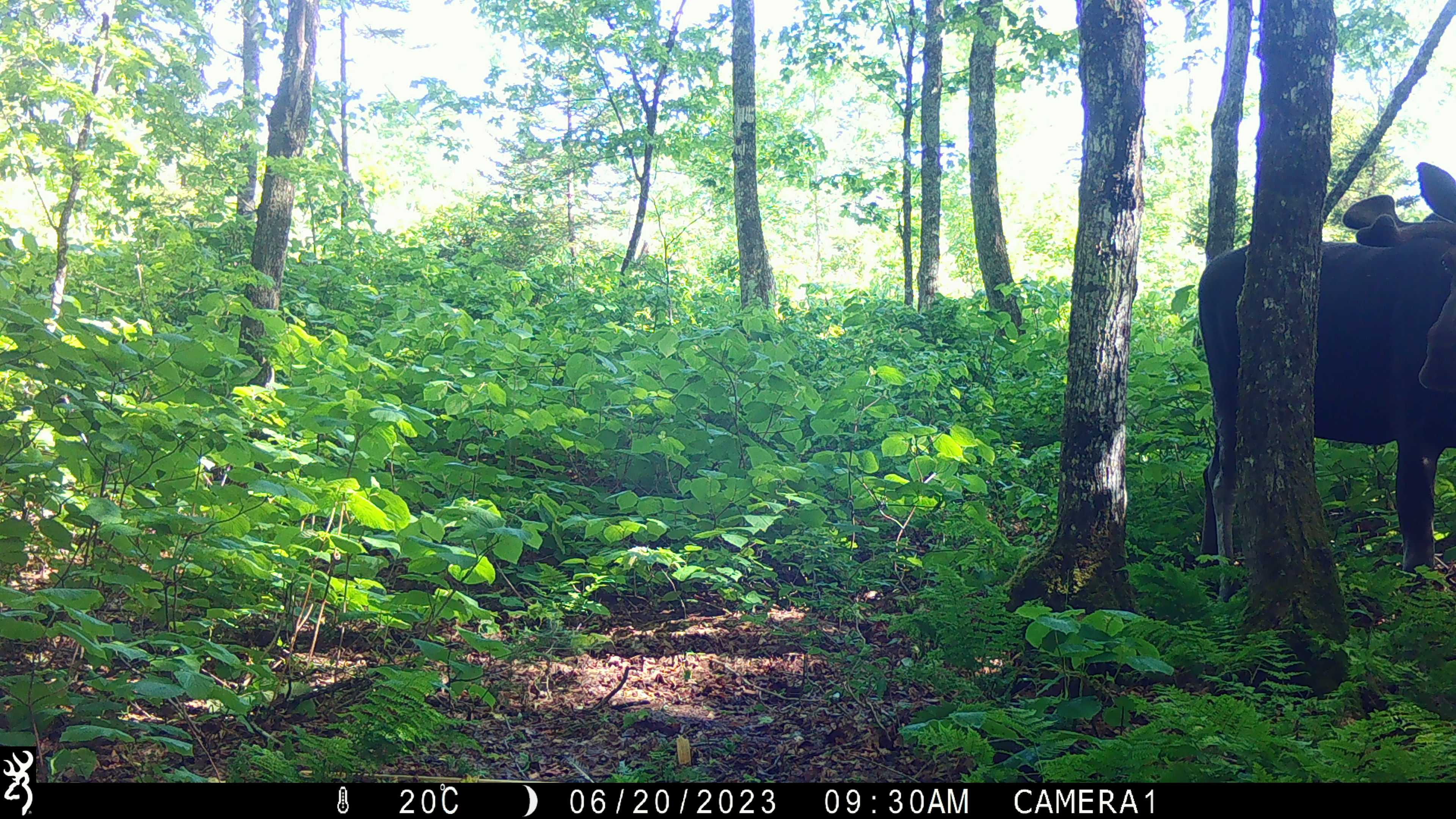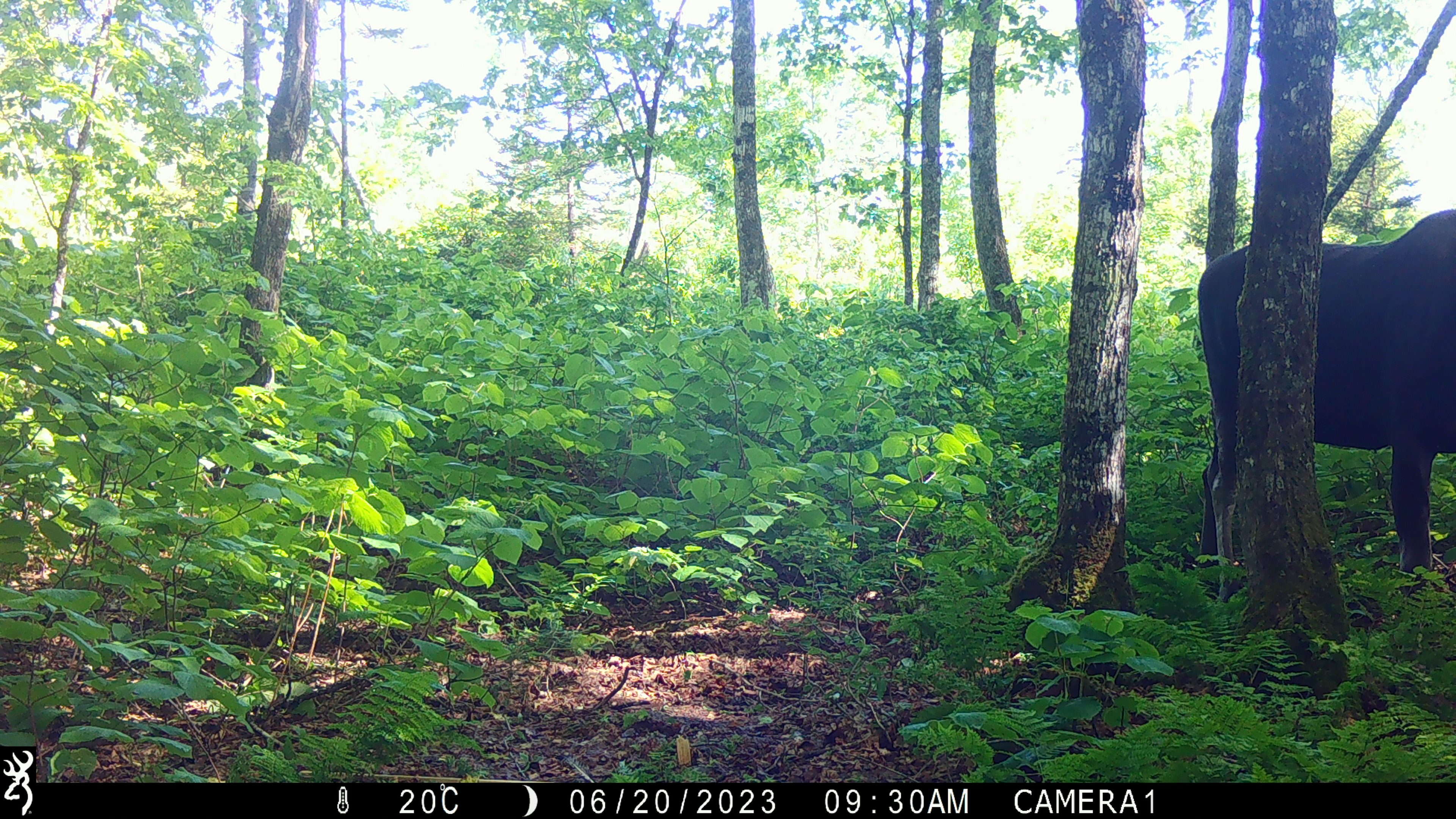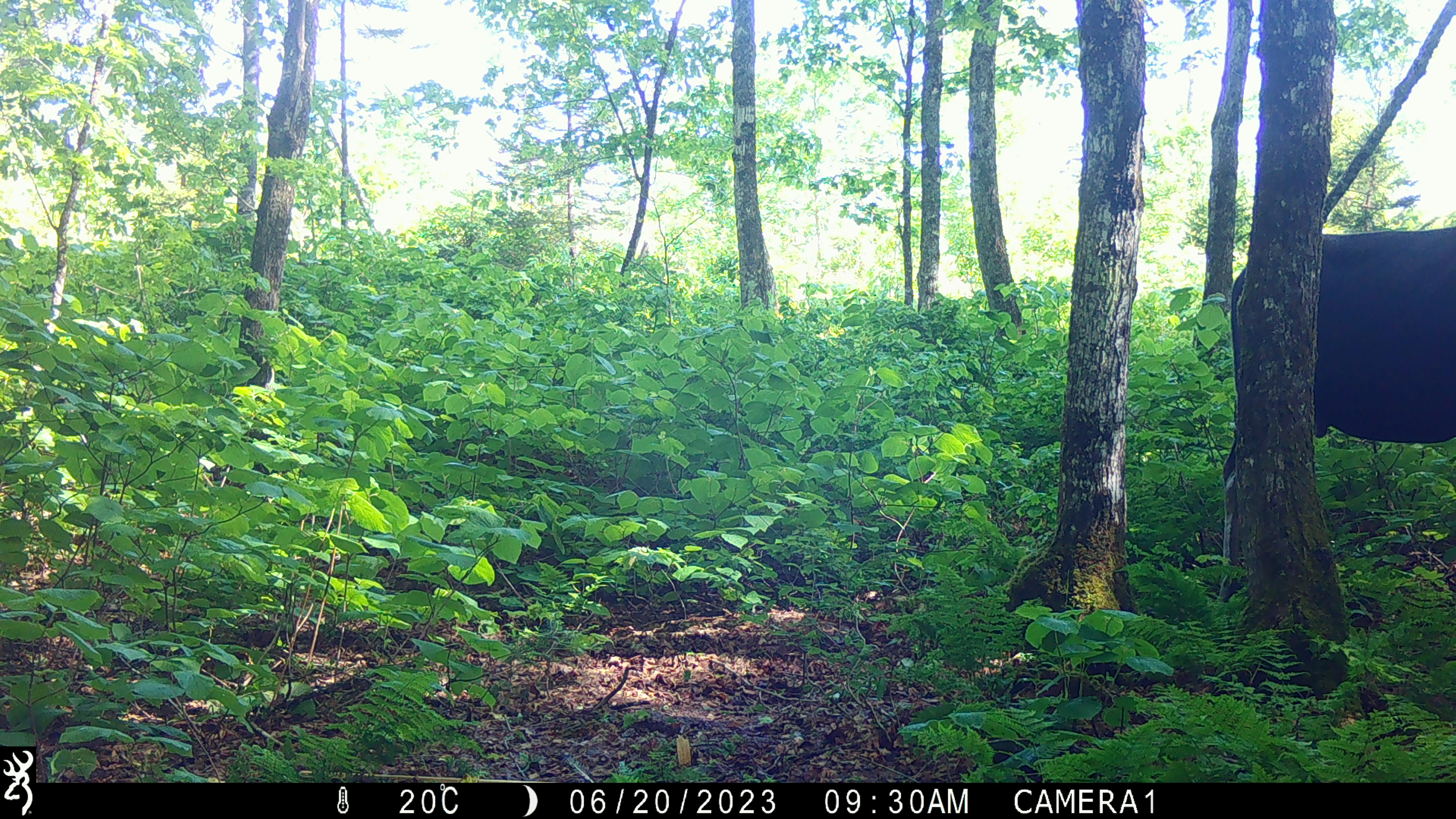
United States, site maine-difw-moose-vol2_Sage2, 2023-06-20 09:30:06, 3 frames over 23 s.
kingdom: Animalia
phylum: Chordata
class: Mammalia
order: Artiodactyla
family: Cervidae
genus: Alces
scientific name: Alces alces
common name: moose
Moose (Alces alces).